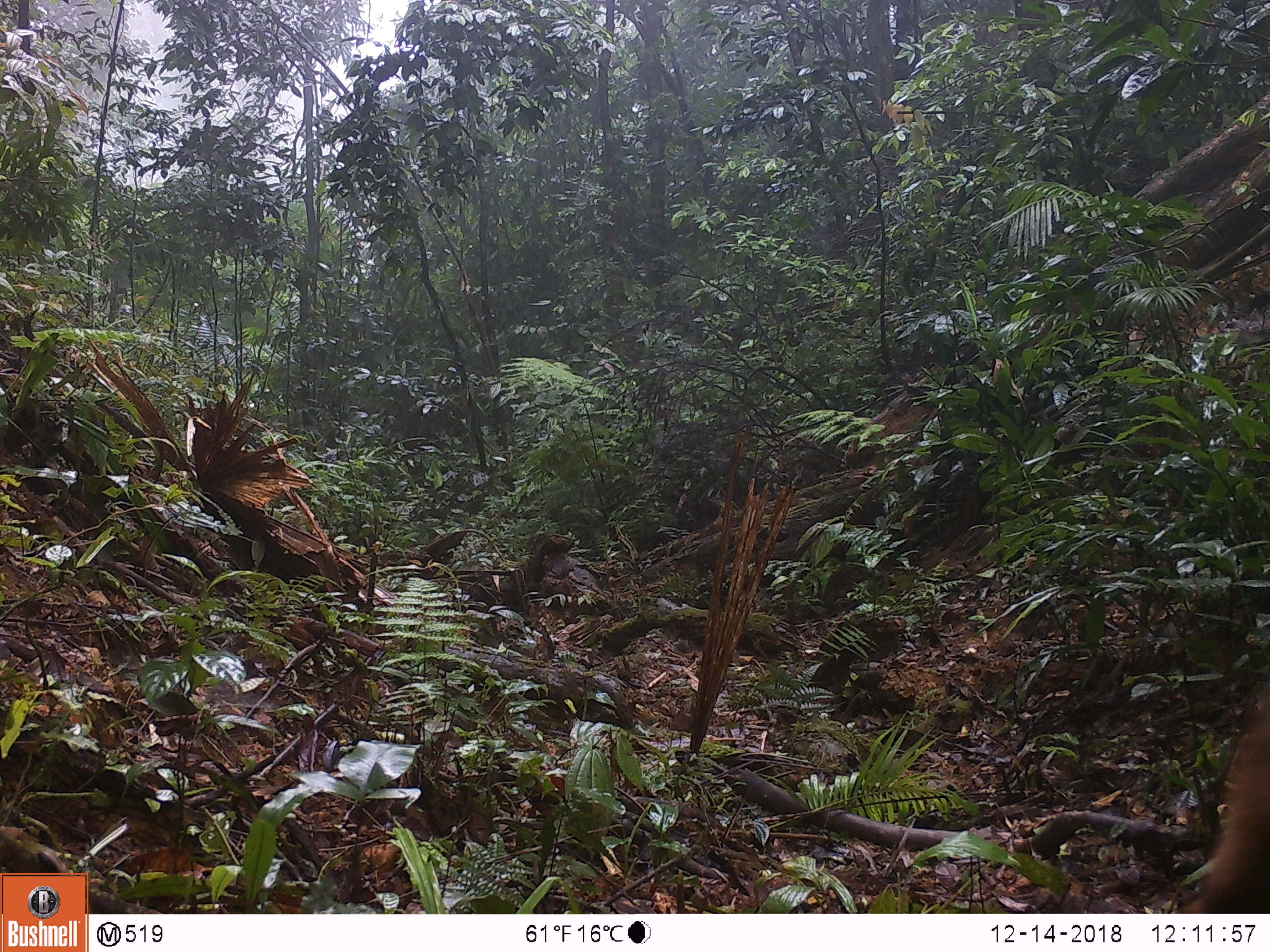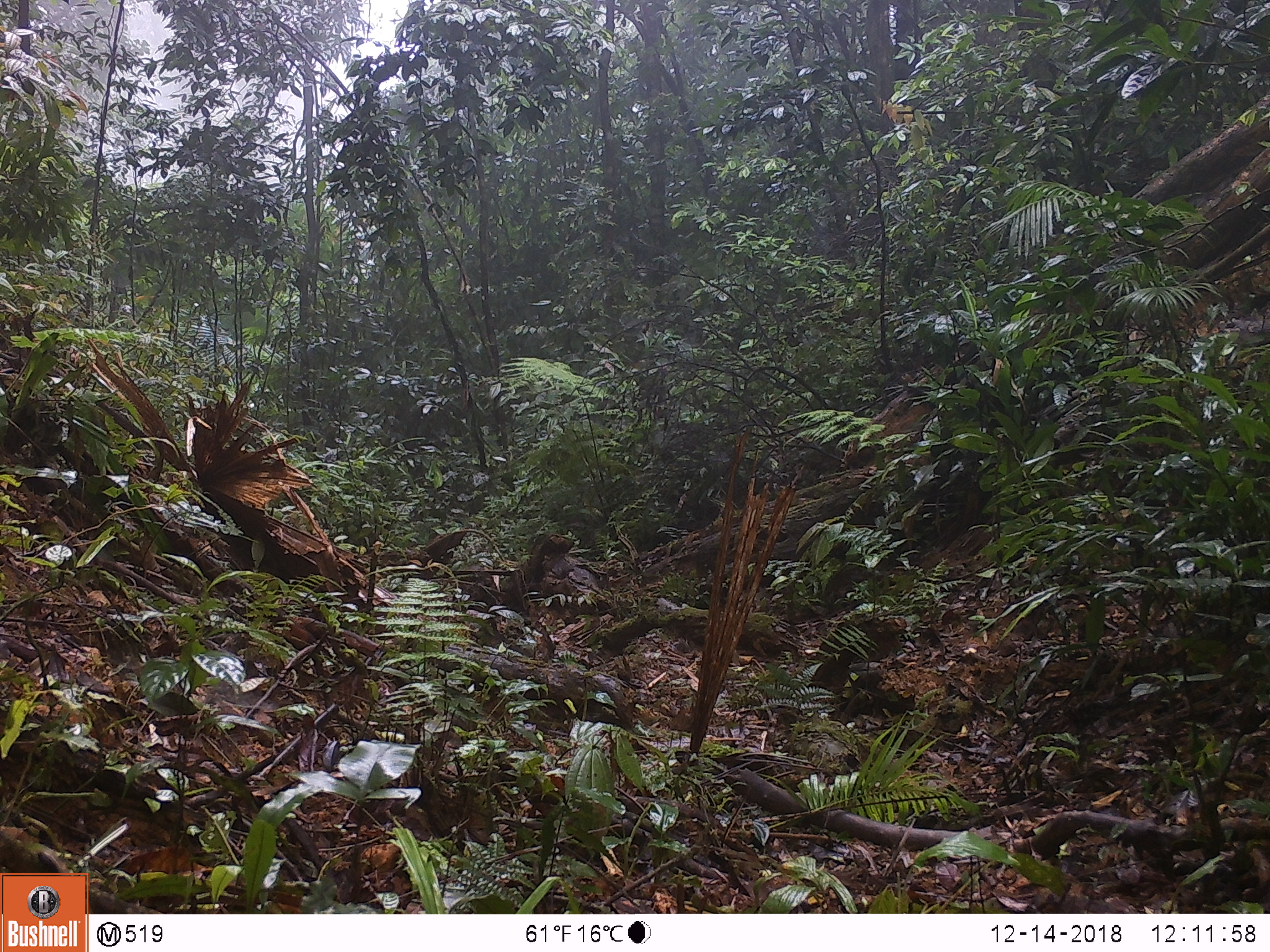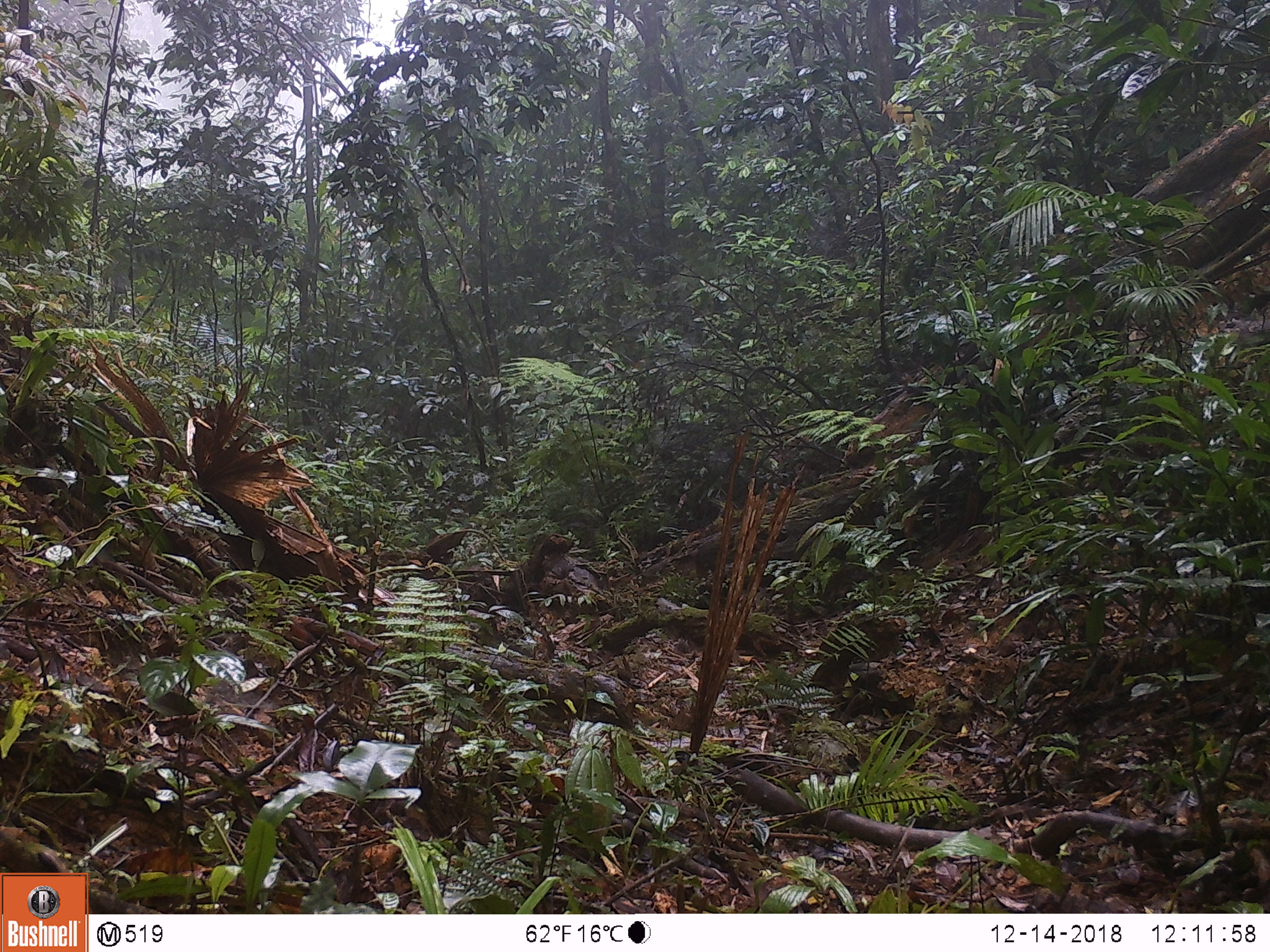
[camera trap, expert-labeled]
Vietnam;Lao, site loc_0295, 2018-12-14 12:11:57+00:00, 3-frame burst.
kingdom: Animalia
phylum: Chordata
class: Mammalia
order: Artiodactyla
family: Cervidae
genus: Muntiacus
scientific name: Muntiacus vuquangensis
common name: large-antlered muntjac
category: large antlered muntjac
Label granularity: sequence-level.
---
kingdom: Animalia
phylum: Chordata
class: Mammalia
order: Artiodactyla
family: Cervidae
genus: Muntiacus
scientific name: Muntiacus rooseveltorum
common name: roosevelt's muntjac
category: roosevelts muntjac group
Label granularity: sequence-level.